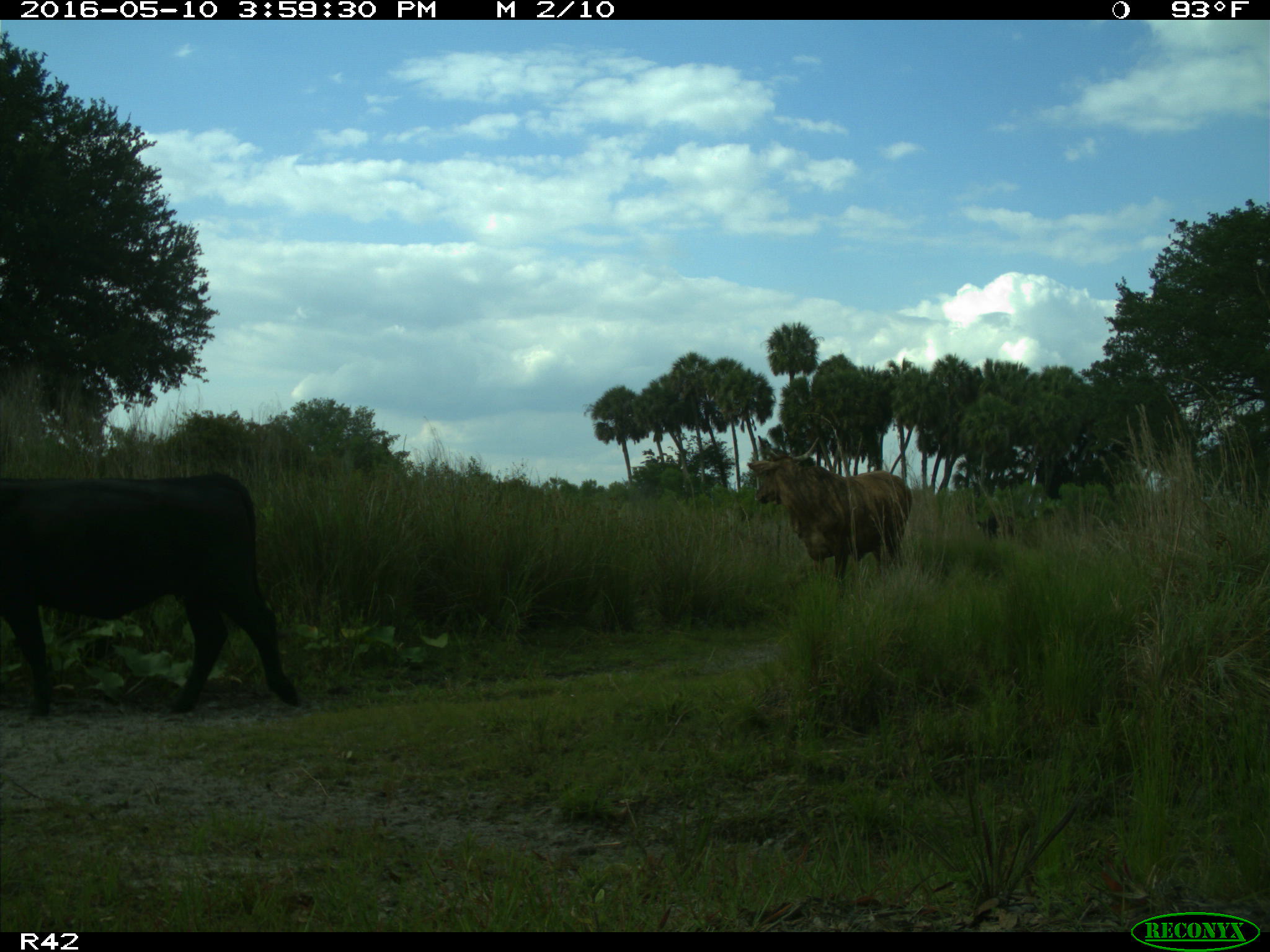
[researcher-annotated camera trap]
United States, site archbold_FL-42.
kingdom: Animalia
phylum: Chordata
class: Mammalia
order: Artiodactyla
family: Bovidae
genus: Bos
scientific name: Bos taurus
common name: domestic cow